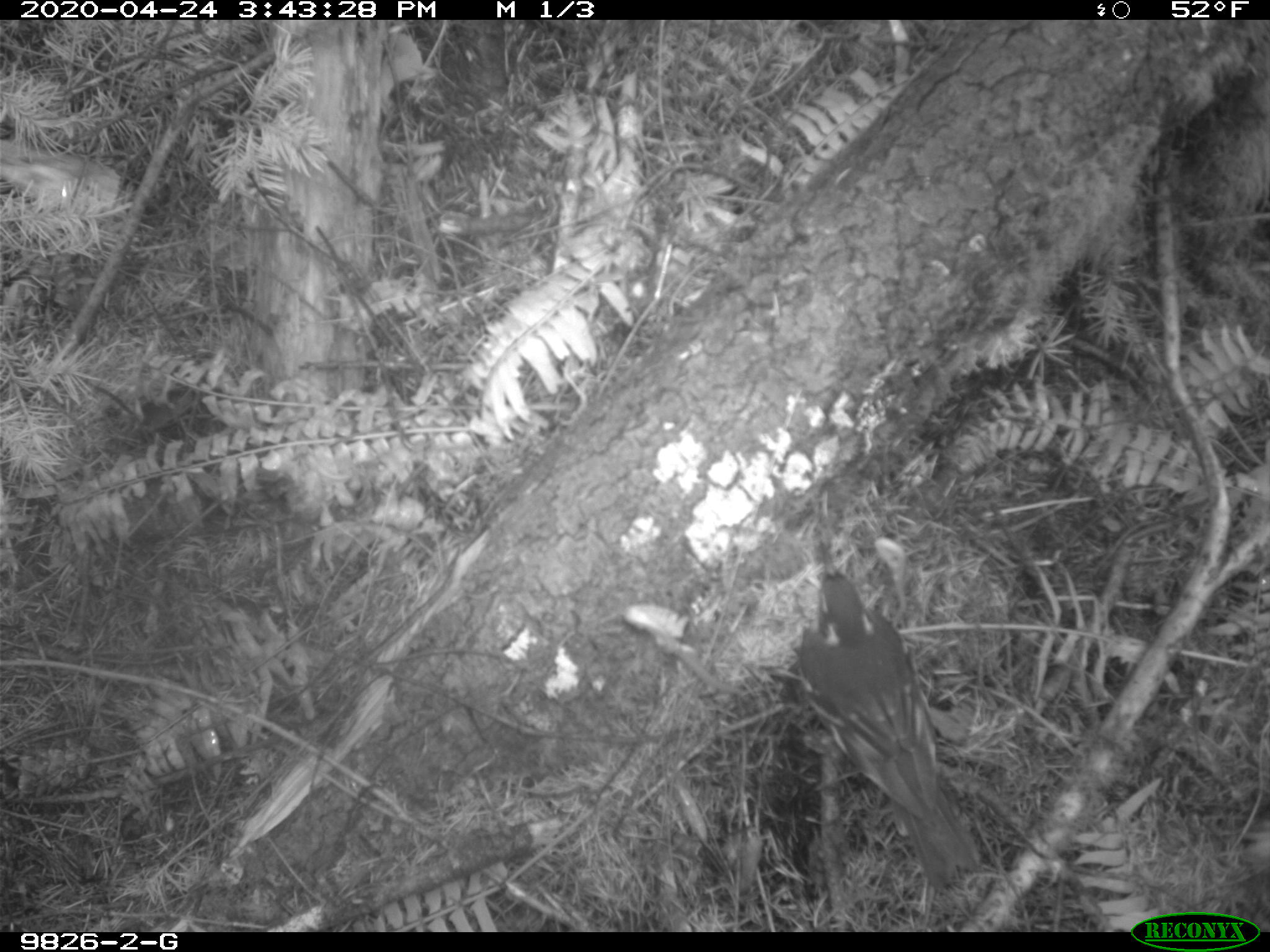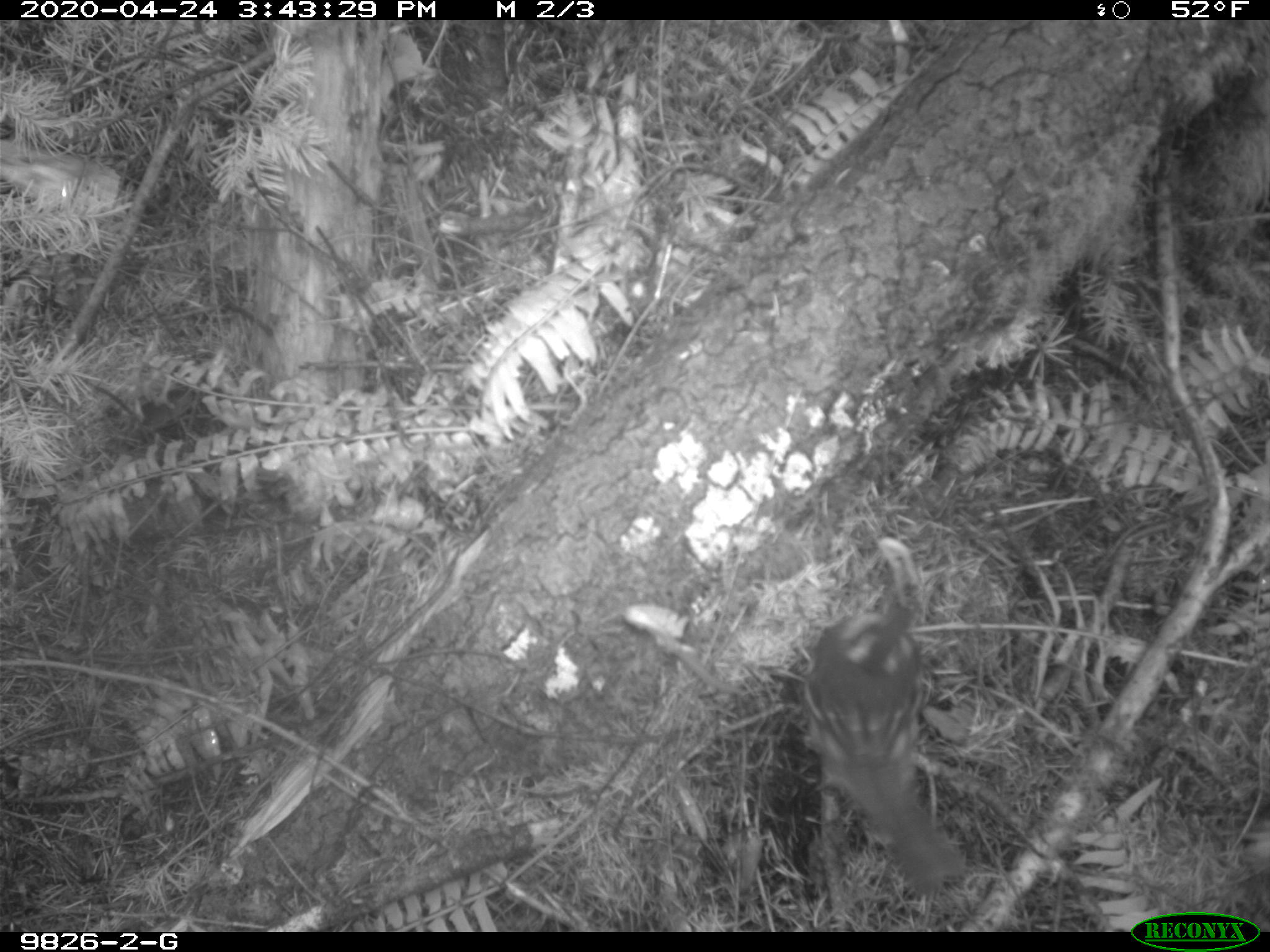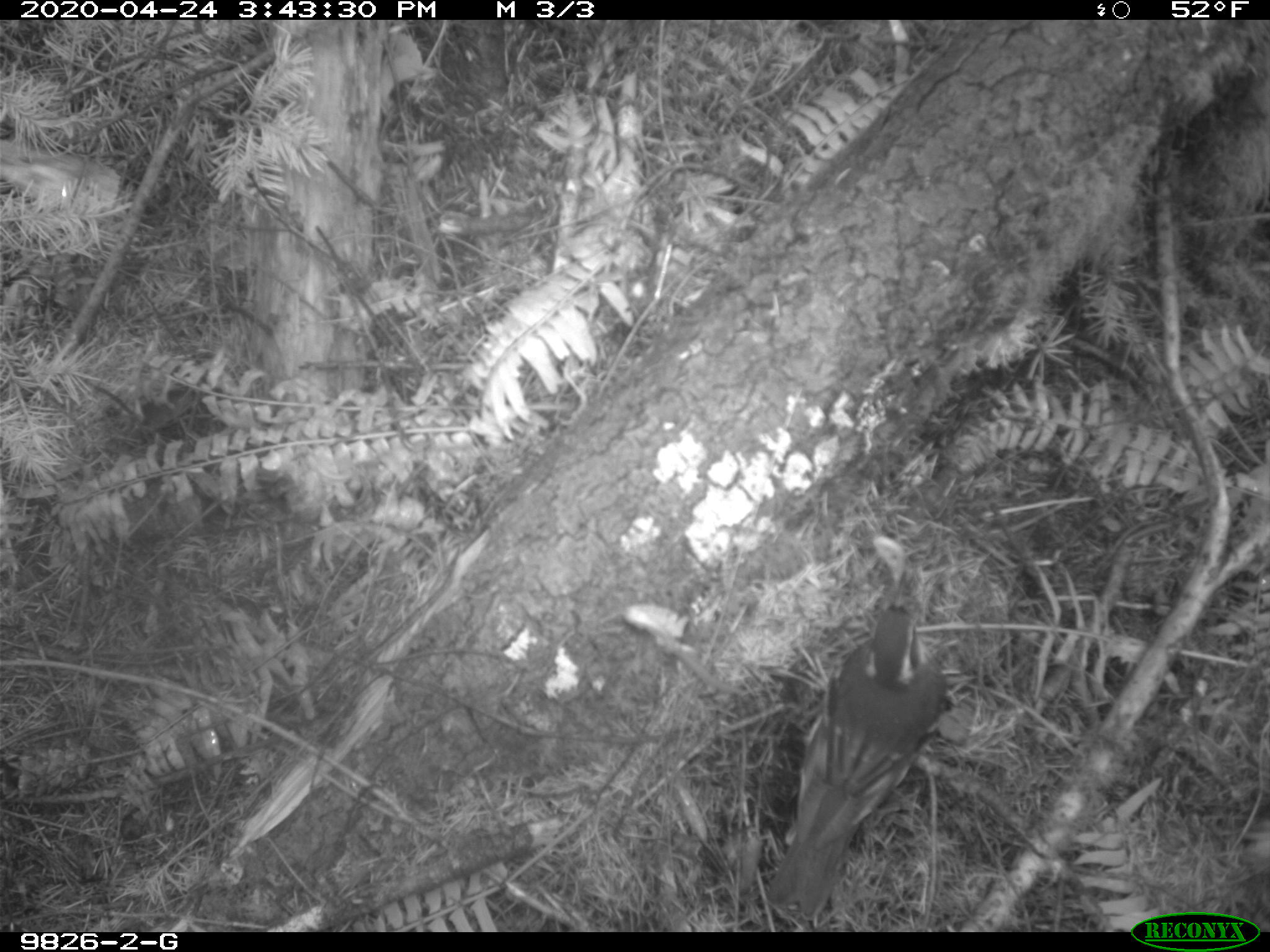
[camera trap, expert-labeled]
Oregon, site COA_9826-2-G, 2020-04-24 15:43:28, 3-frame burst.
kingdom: Animalia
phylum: Chordata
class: Aves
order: Passeriformes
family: Turdidae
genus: Ixoreus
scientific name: Ixoreus naevius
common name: varied thrush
Varied thrush (Ixoreus naevius).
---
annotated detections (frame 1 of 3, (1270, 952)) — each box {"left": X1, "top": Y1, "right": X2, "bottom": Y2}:
varied thrush: {"left": 795, "top": 559, "right": 980, "bottom": 880}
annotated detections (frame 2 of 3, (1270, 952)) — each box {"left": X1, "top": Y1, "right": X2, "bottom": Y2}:
varied thrush: {"left": 802, "top": 579, "right": 951, "bottom": 893}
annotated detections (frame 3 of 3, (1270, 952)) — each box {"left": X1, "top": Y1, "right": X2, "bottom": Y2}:
varied thrush: {"left": 769, "top": 592, "right": 957, "bottom": 918}